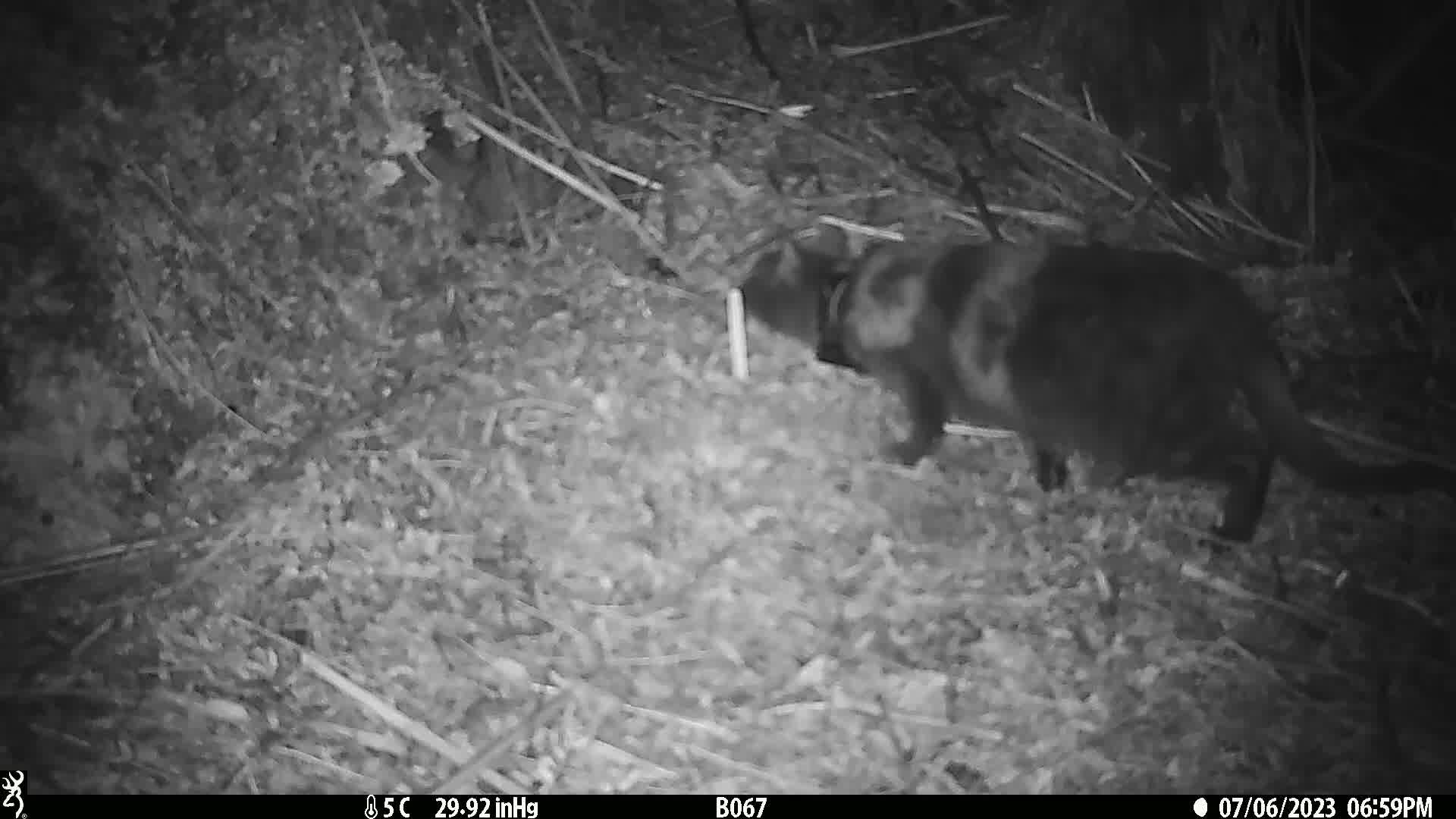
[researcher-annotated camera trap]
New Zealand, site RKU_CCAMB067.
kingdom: Animalia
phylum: Chordata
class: Mammalia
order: Carnivora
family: Felidae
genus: Felis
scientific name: Felis catus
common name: domestic cat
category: cat